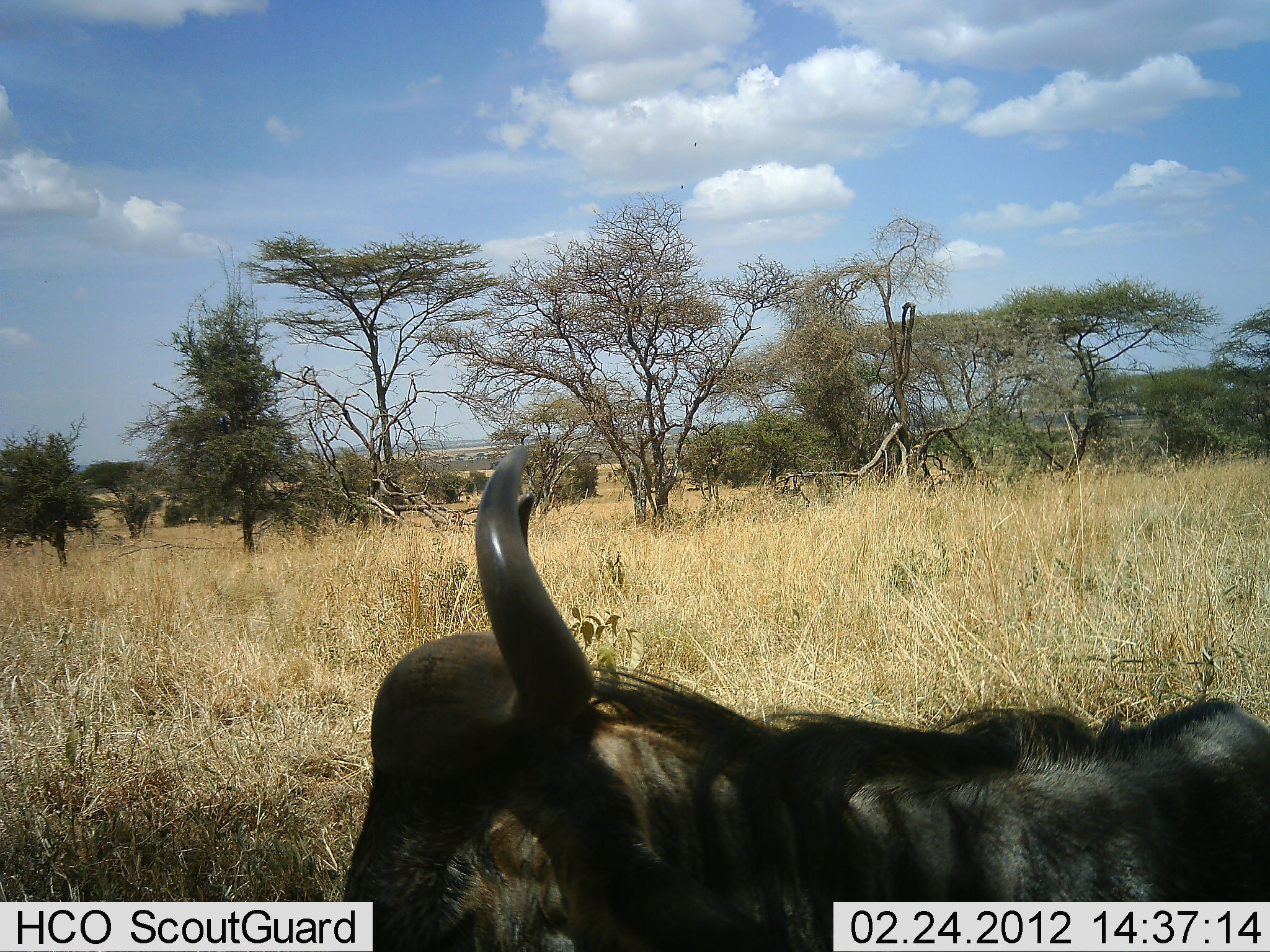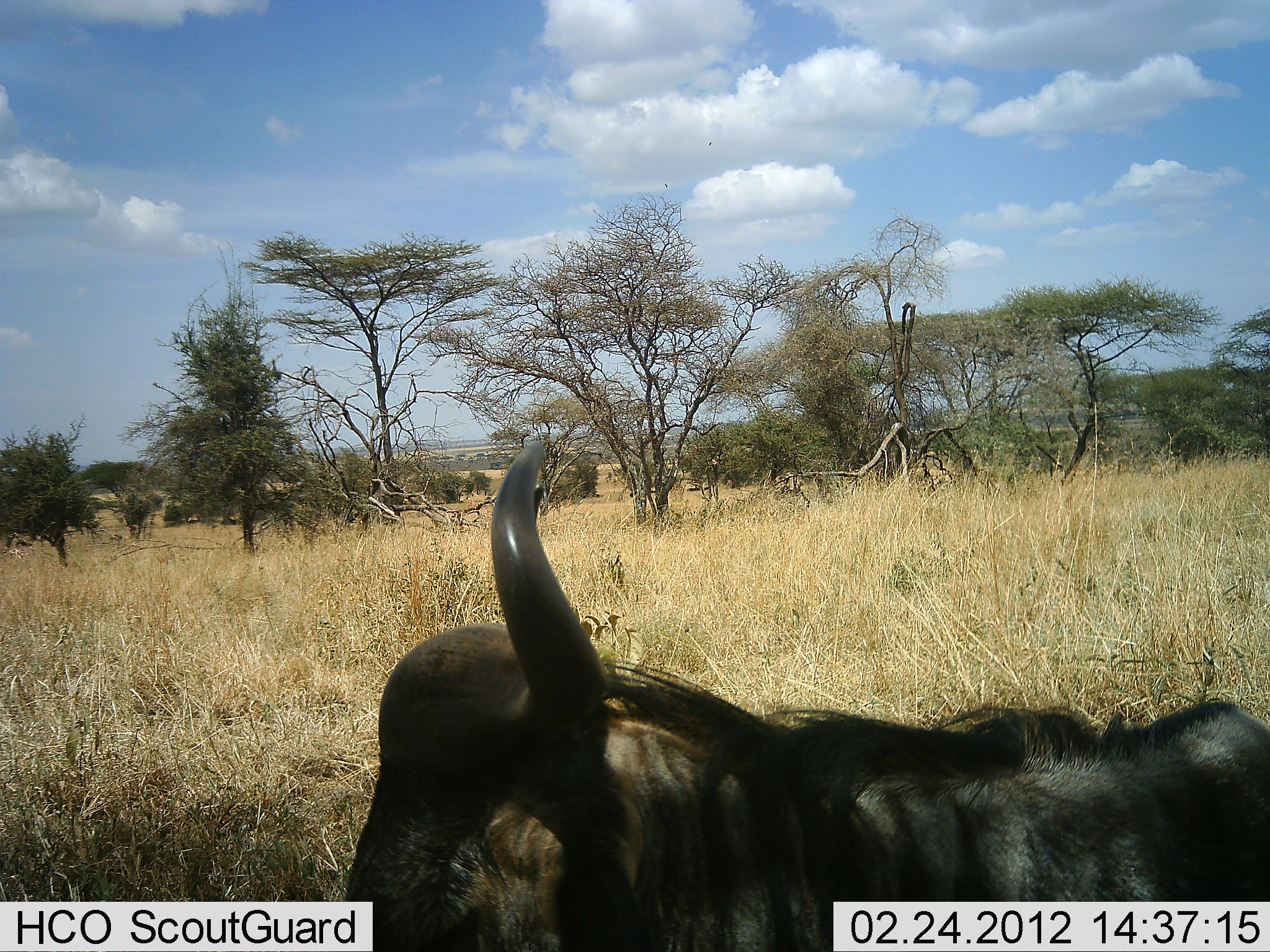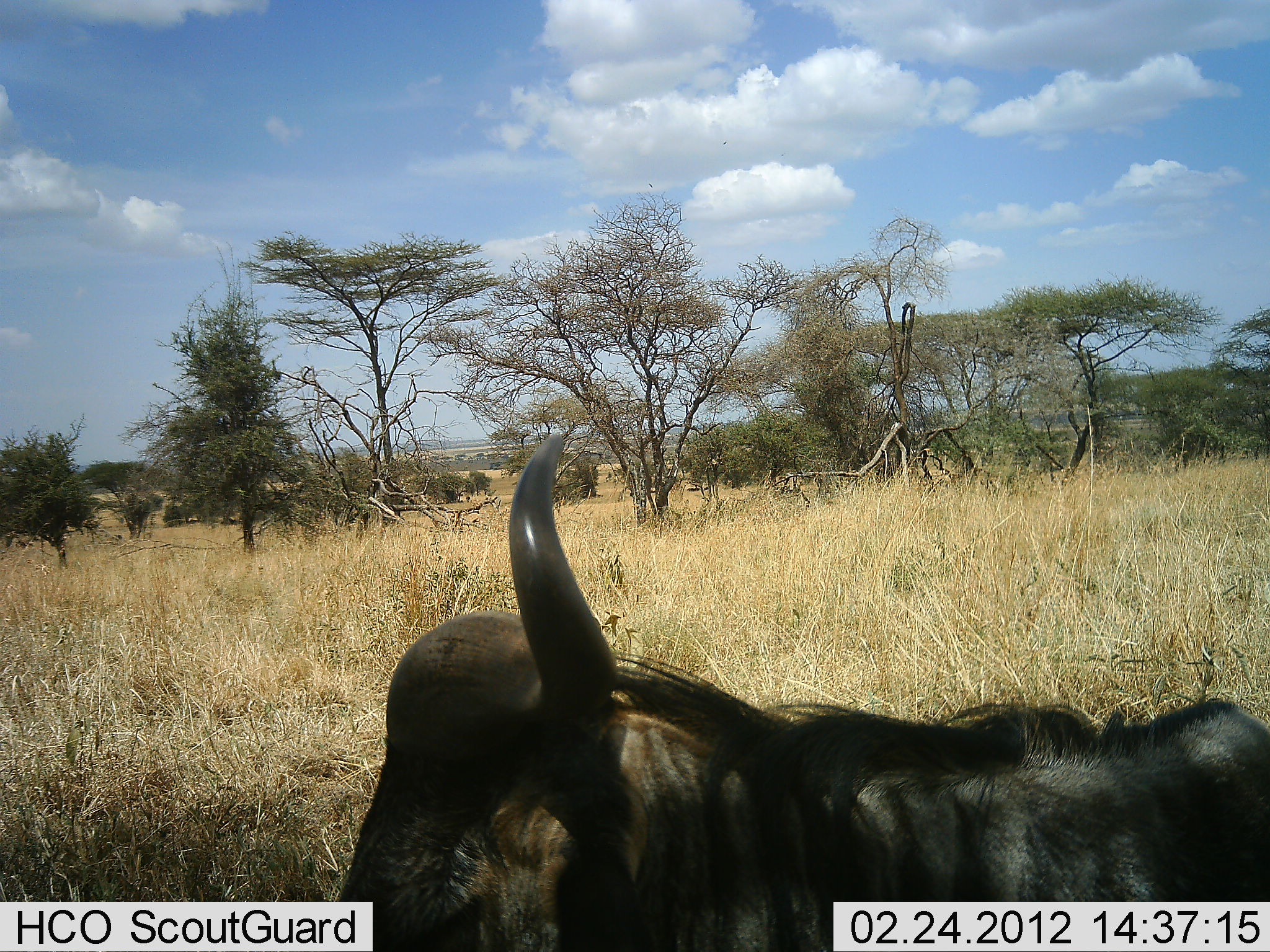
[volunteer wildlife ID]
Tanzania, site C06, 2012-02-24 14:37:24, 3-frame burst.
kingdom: Animalia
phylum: Chordata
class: Mammalia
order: Artiodactyla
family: Bovidae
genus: Connochaetes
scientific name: Connochaetes taurinus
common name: blue wildebeest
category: wildebeest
Wildebeest (blue wildebeest) (Connochaetes taurinus), count 1. Behavior (volunteer vote fractions): standing 11%, resting 89%, moving 0%, interacting 0%. Young present (vote fraction): 0%. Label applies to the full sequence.